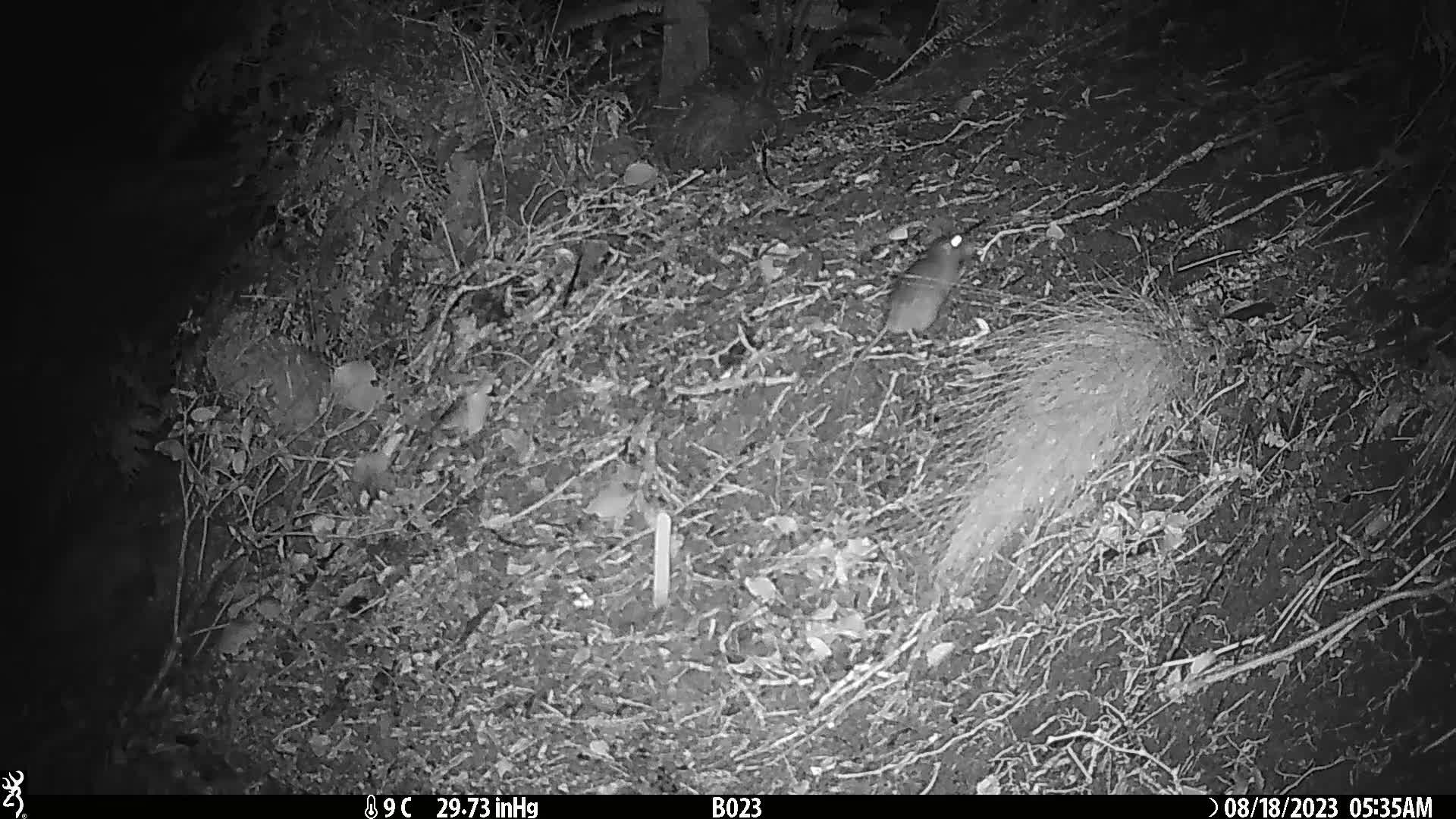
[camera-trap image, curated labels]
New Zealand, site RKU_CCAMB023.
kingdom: Animalia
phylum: Chordata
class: Mammalia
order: Rodentia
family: Muridae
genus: Rattus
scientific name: Rattus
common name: rat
Rat (Rattus).